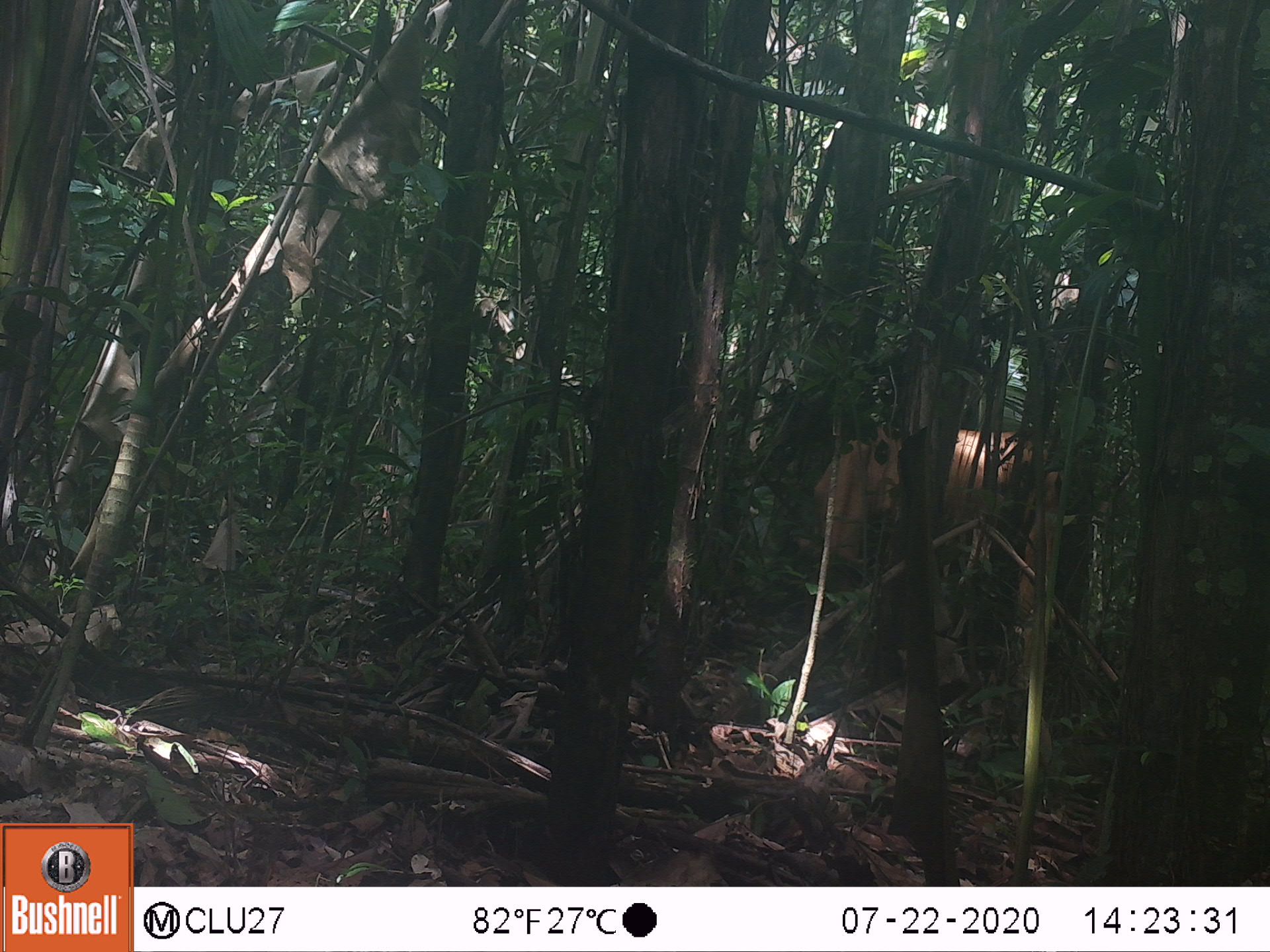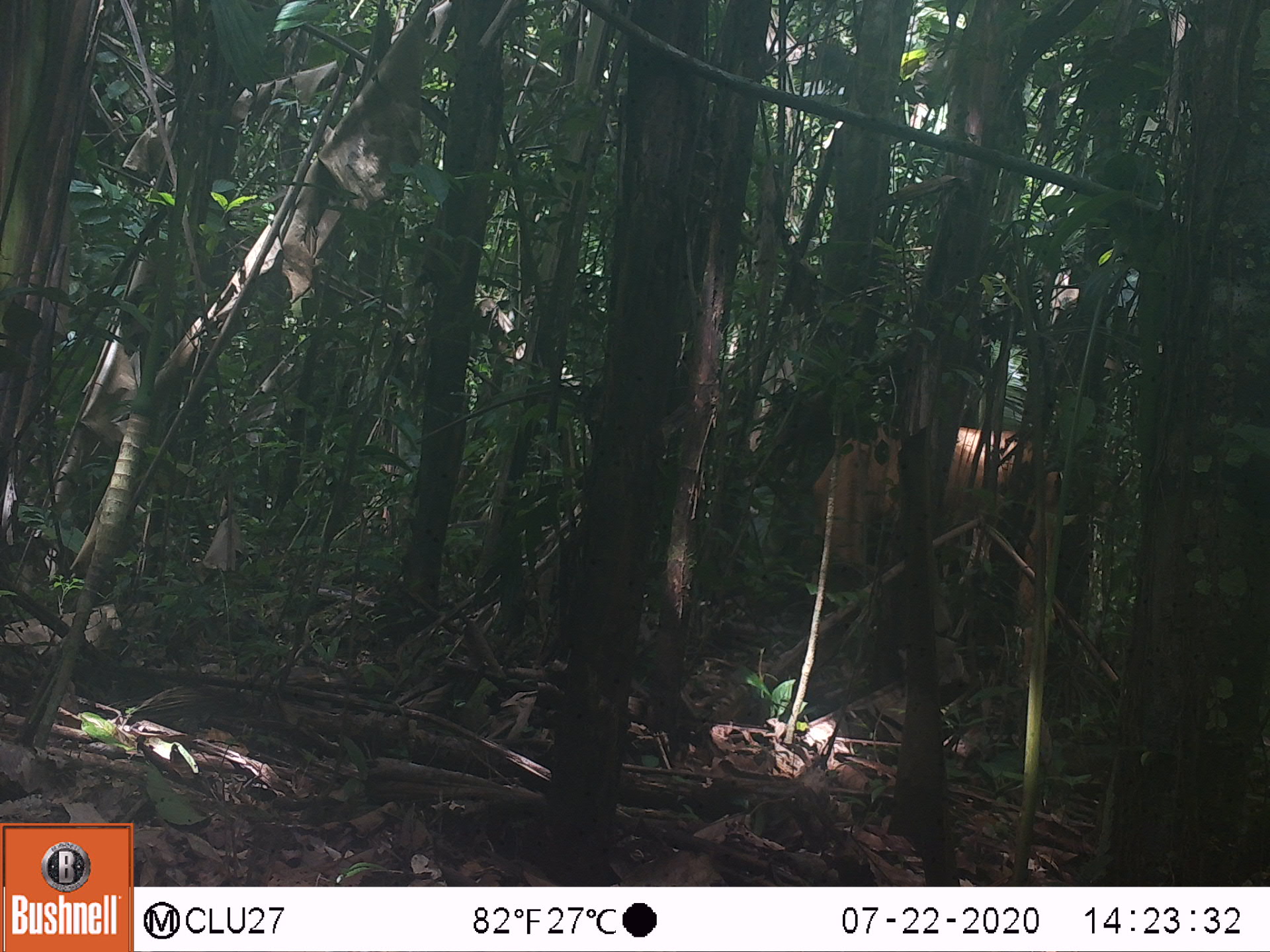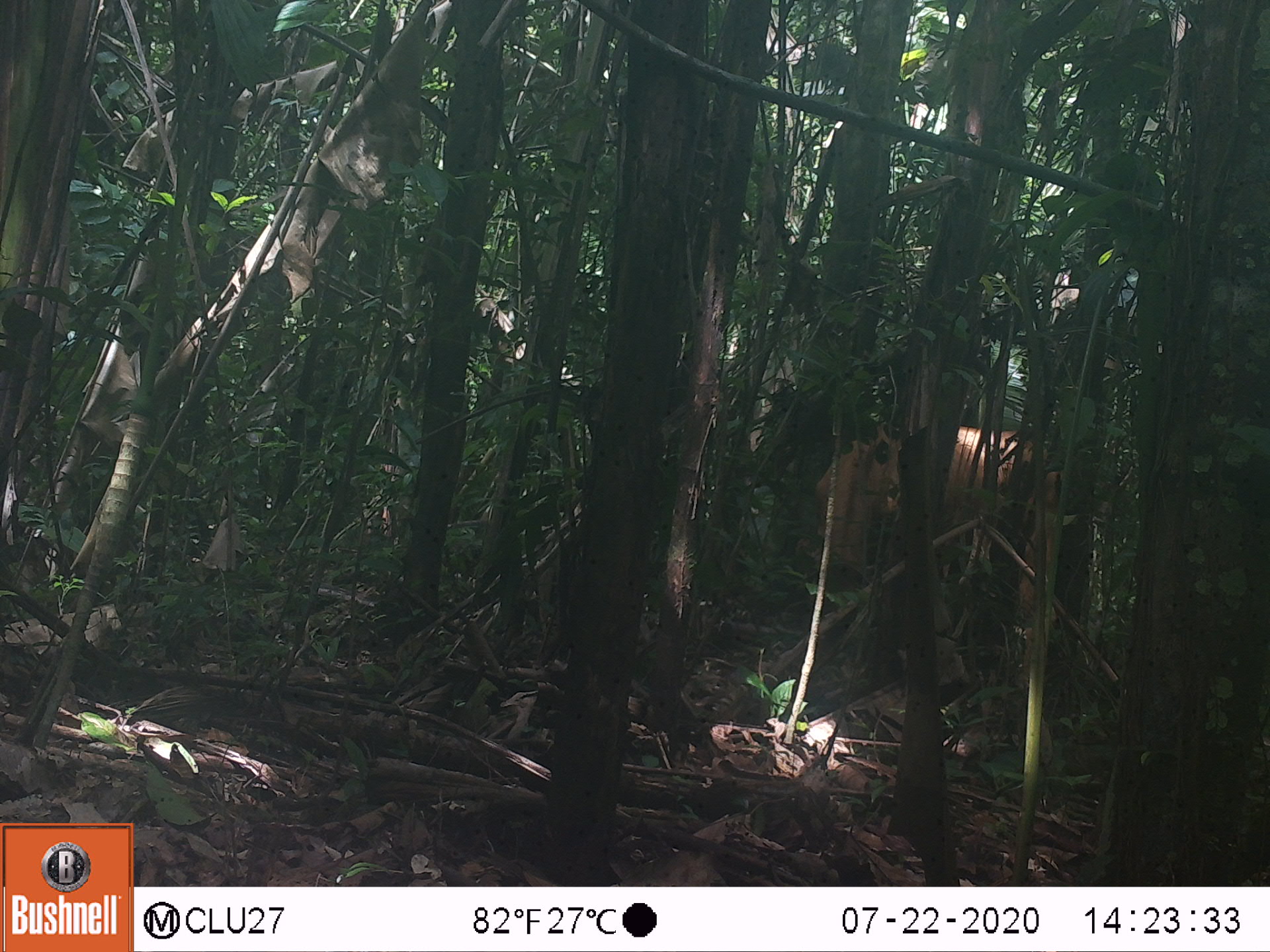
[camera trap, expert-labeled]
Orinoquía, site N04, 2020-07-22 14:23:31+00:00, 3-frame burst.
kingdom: Animalia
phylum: Chordata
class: Mammalia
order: Artiodactyla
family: Bovidae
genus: Bos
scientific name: Bos taurus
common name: cow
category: cattle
Cattle (cow) (Bos taurus).